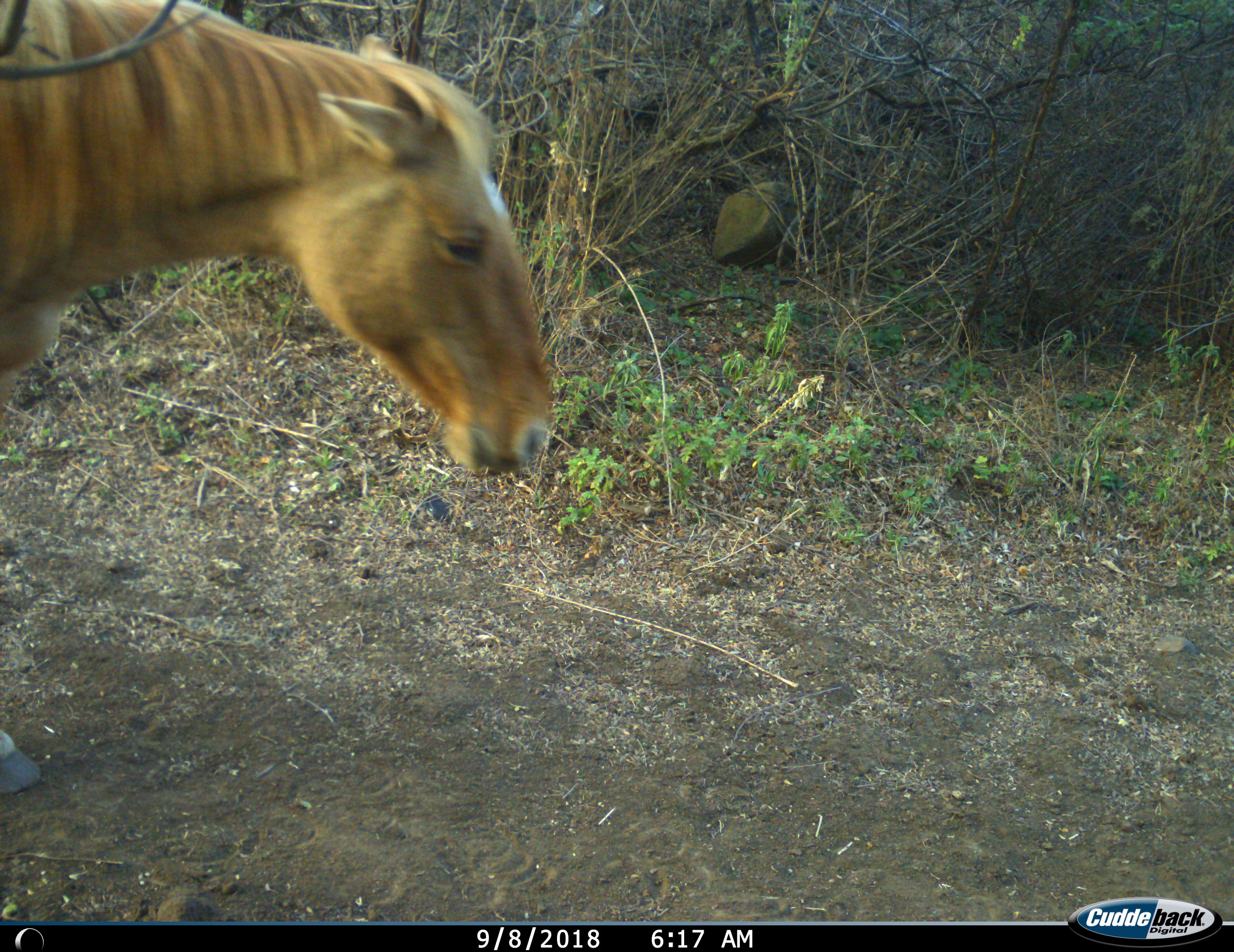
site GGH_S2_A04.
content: unidentified animal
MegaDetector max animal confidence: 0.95